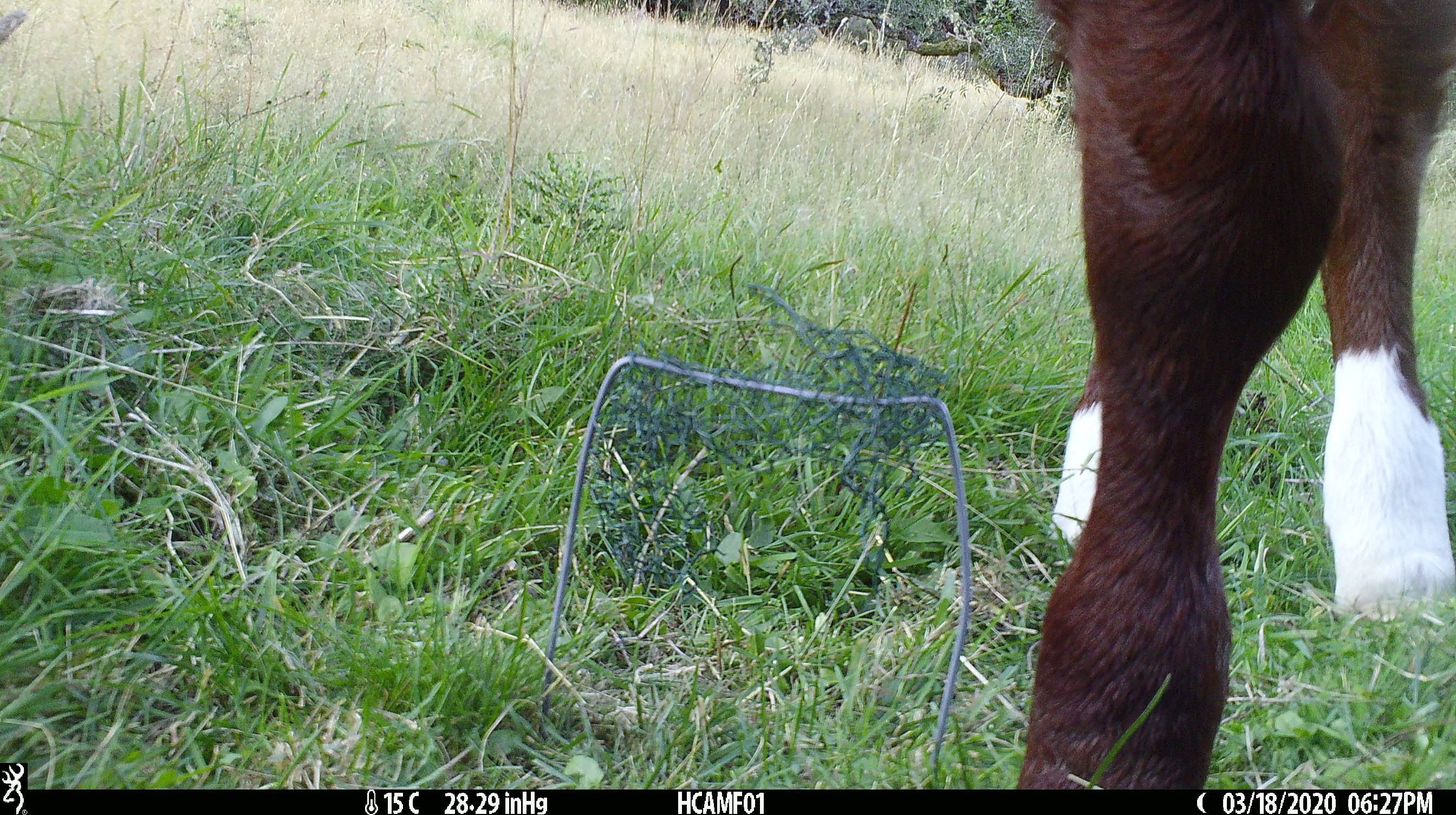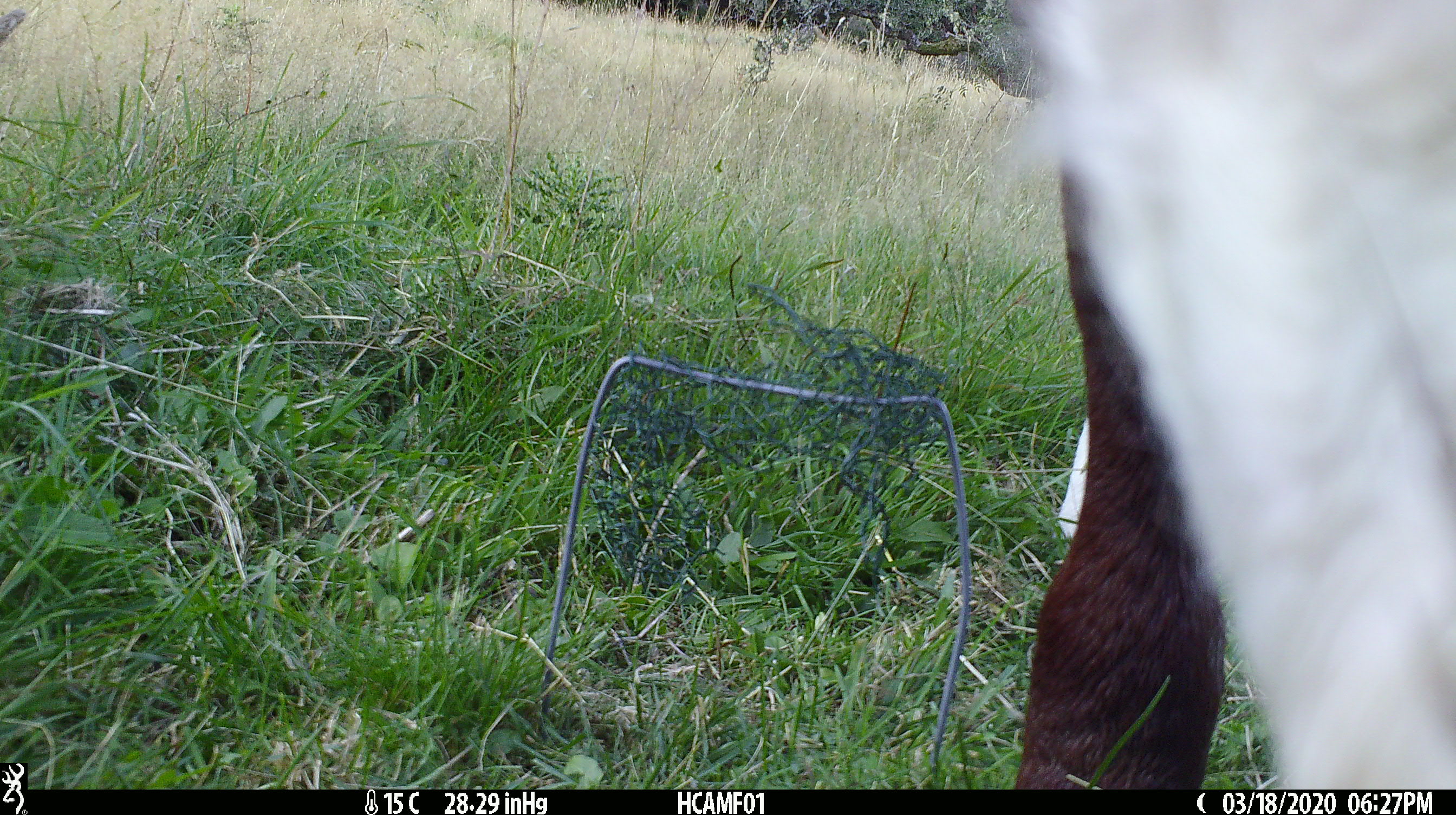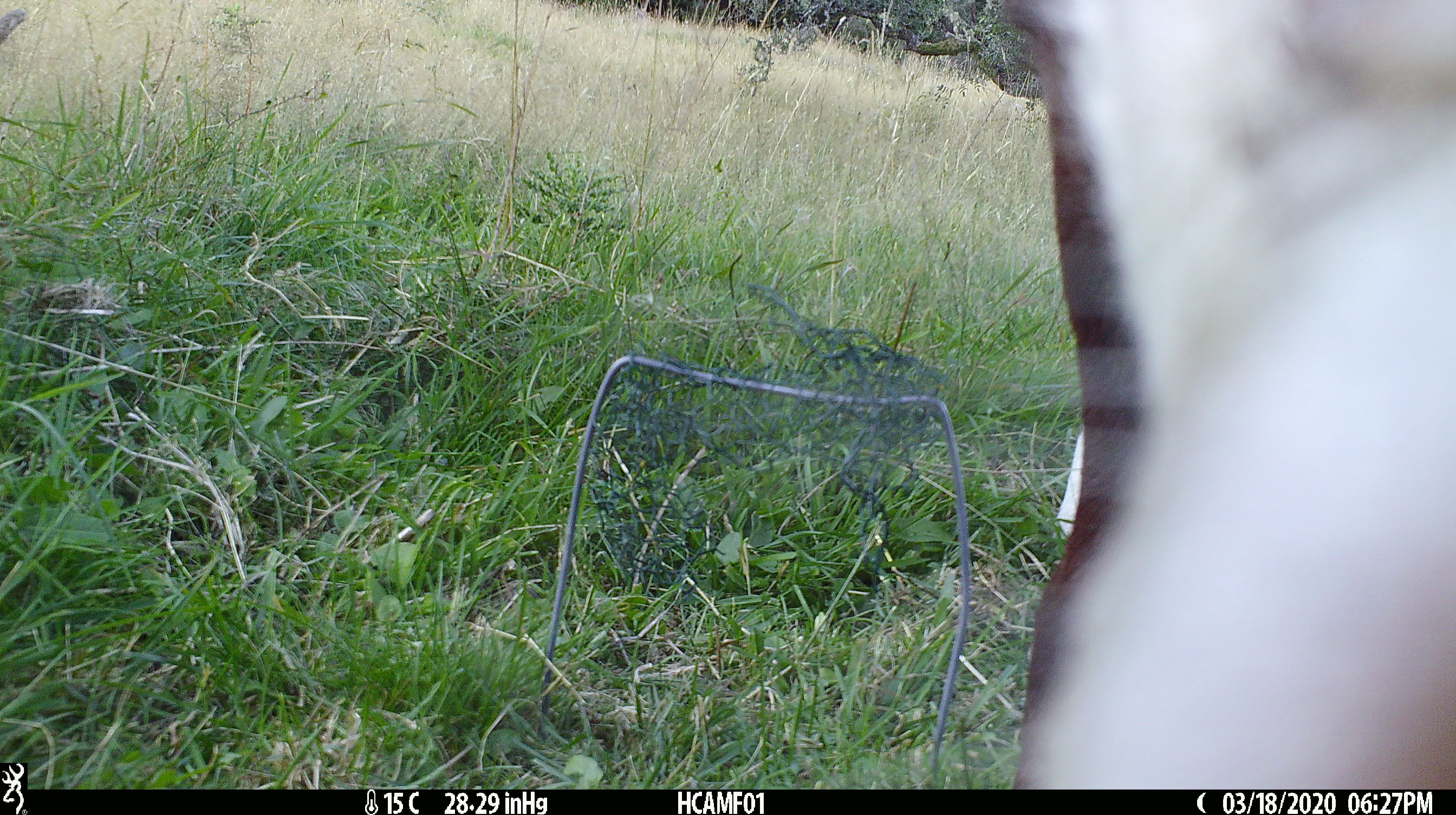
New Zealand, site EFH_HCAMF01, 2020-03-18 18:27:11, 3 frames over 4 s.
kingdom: Animalia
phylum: Chordata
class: Mammalia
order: Artiodactyla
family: Bovidae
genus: Bos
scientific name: Bos taurus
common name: domestic cow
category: cow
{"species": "cow (domestic cow) (Bos taurus)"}